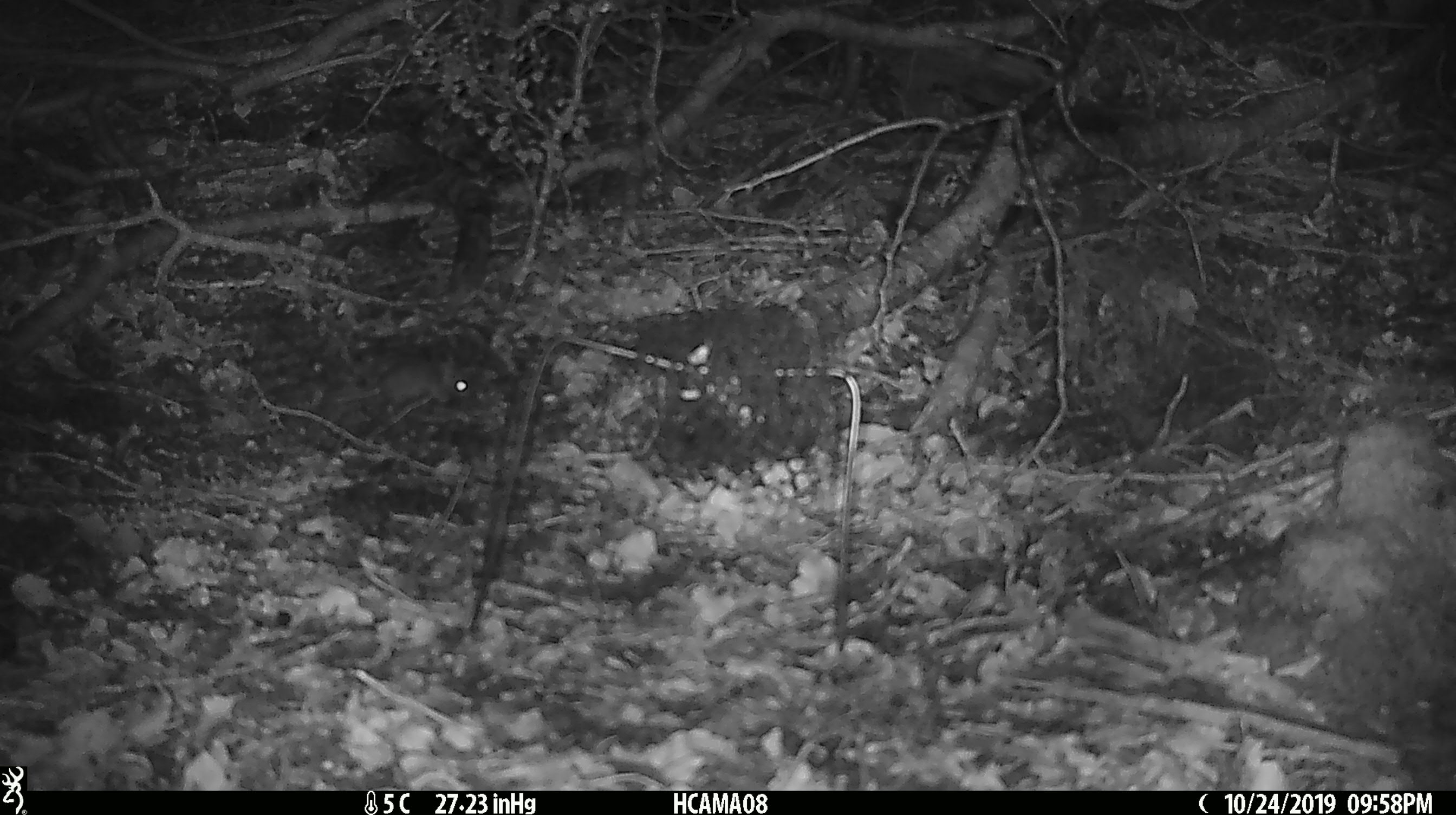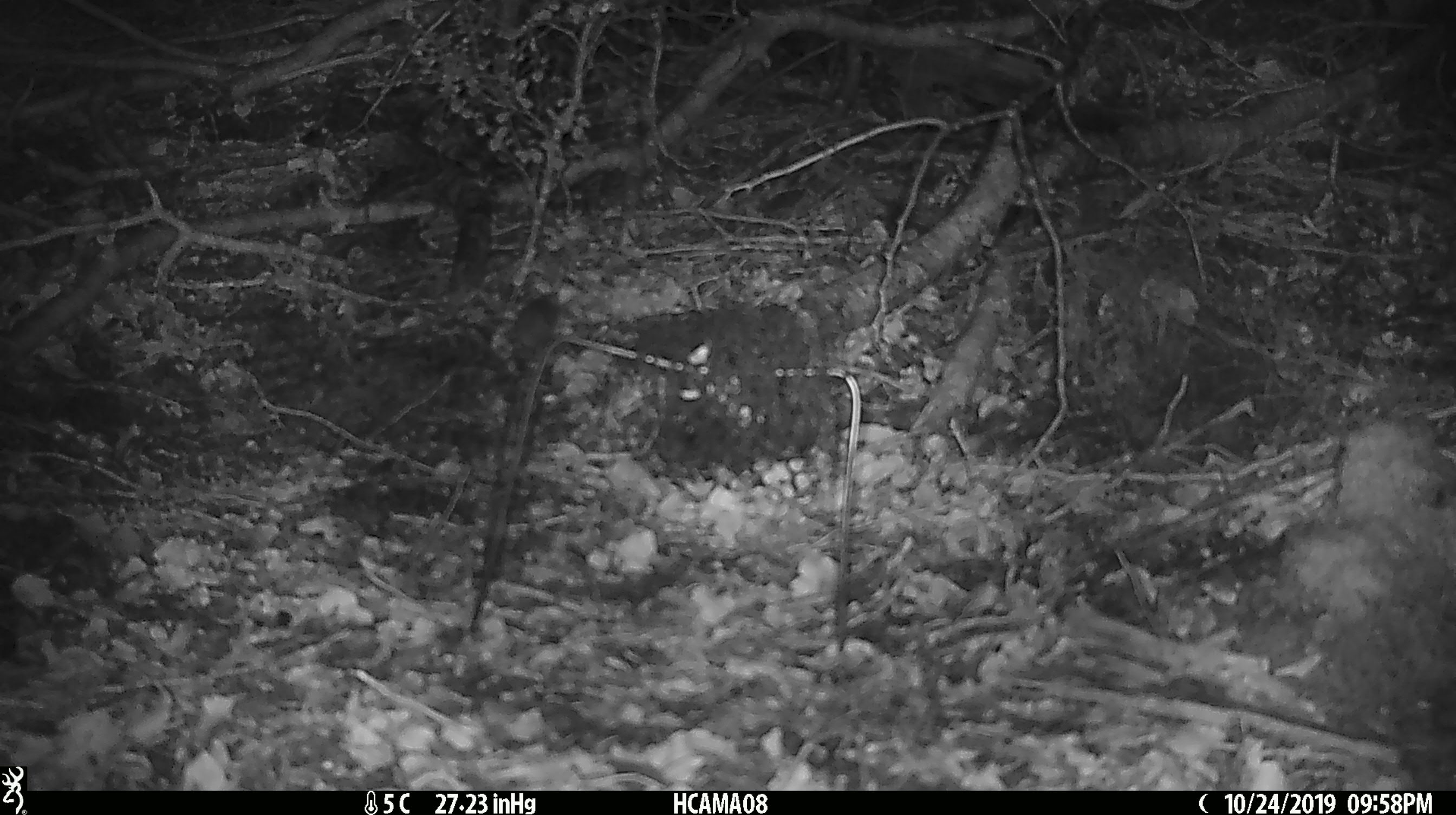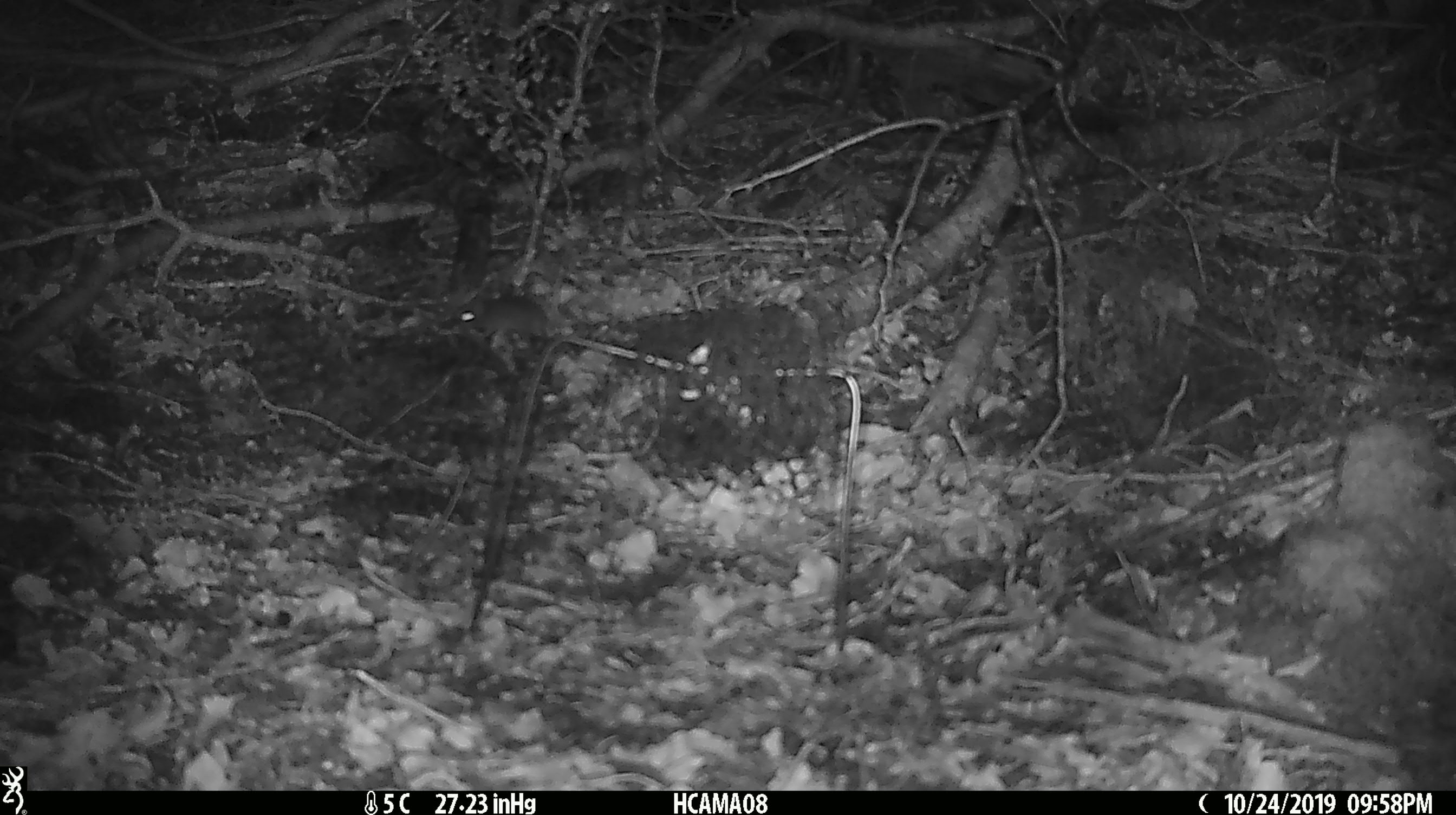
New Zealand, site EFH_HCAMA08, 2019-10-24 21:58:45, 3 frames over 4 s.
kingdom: Animalia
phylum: Chordata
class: Mammalia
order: Rodentia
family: Muridae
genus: Mus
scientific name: Mus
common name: mouse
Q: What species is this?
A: Mouse (Mus).